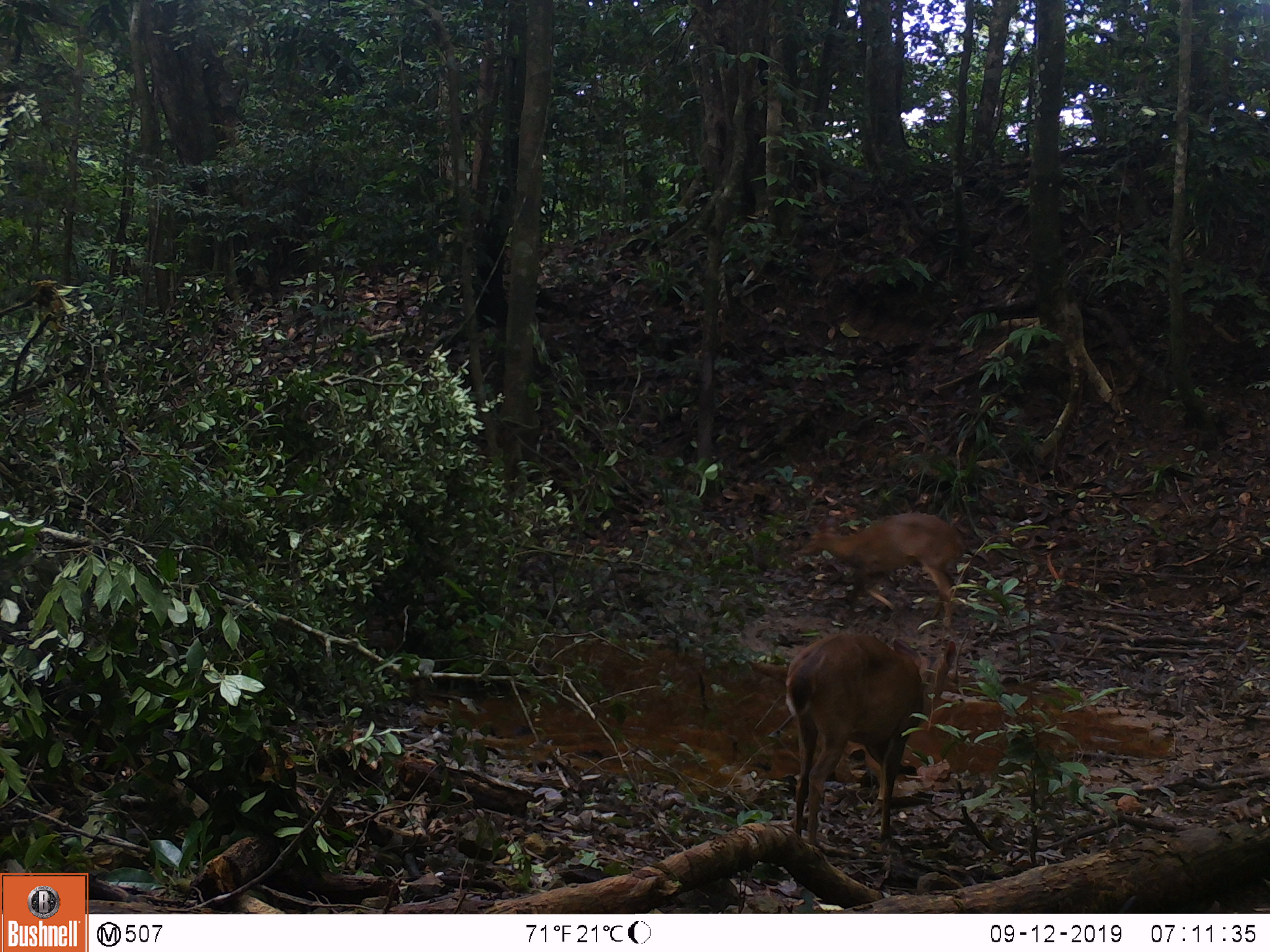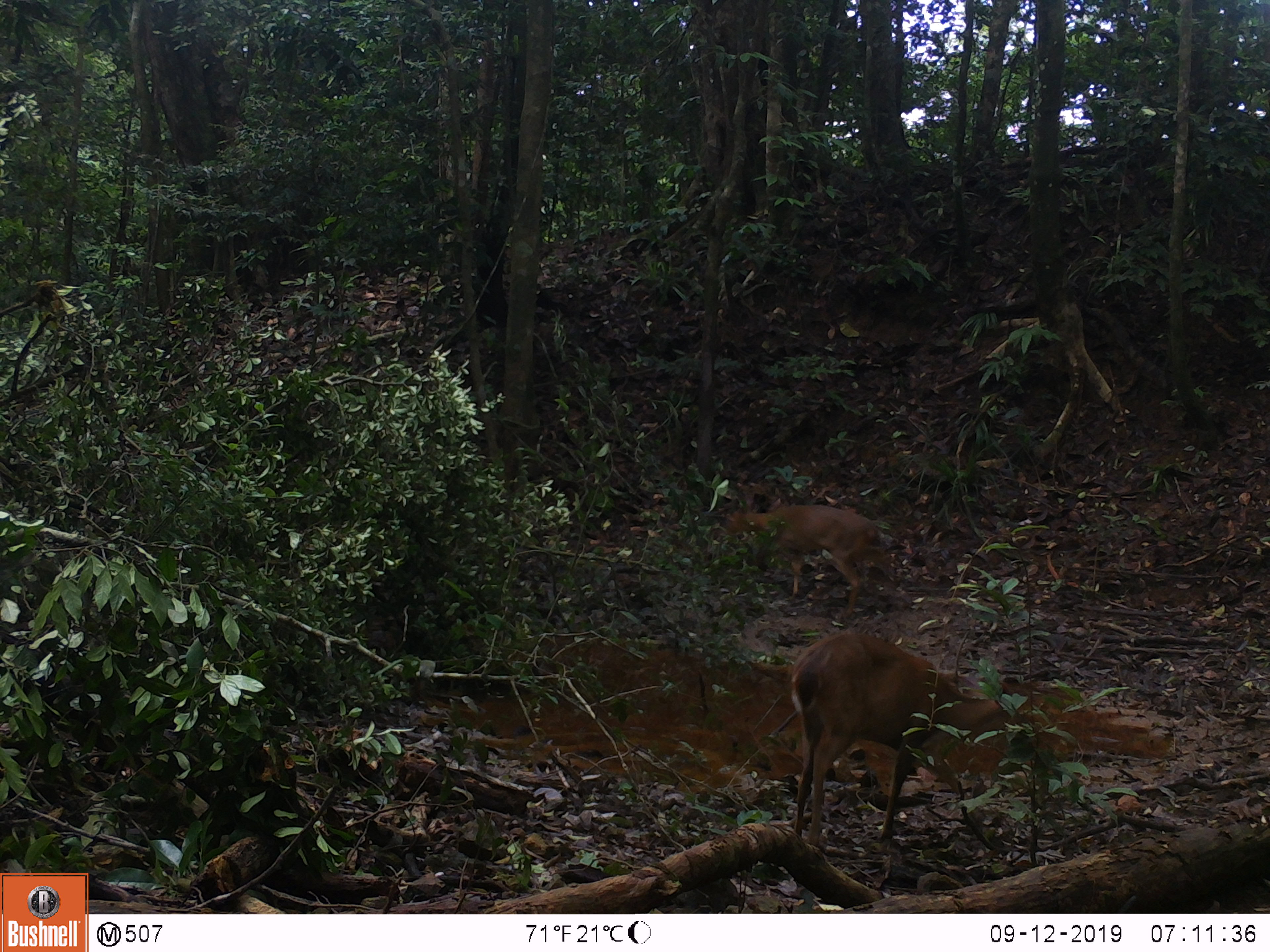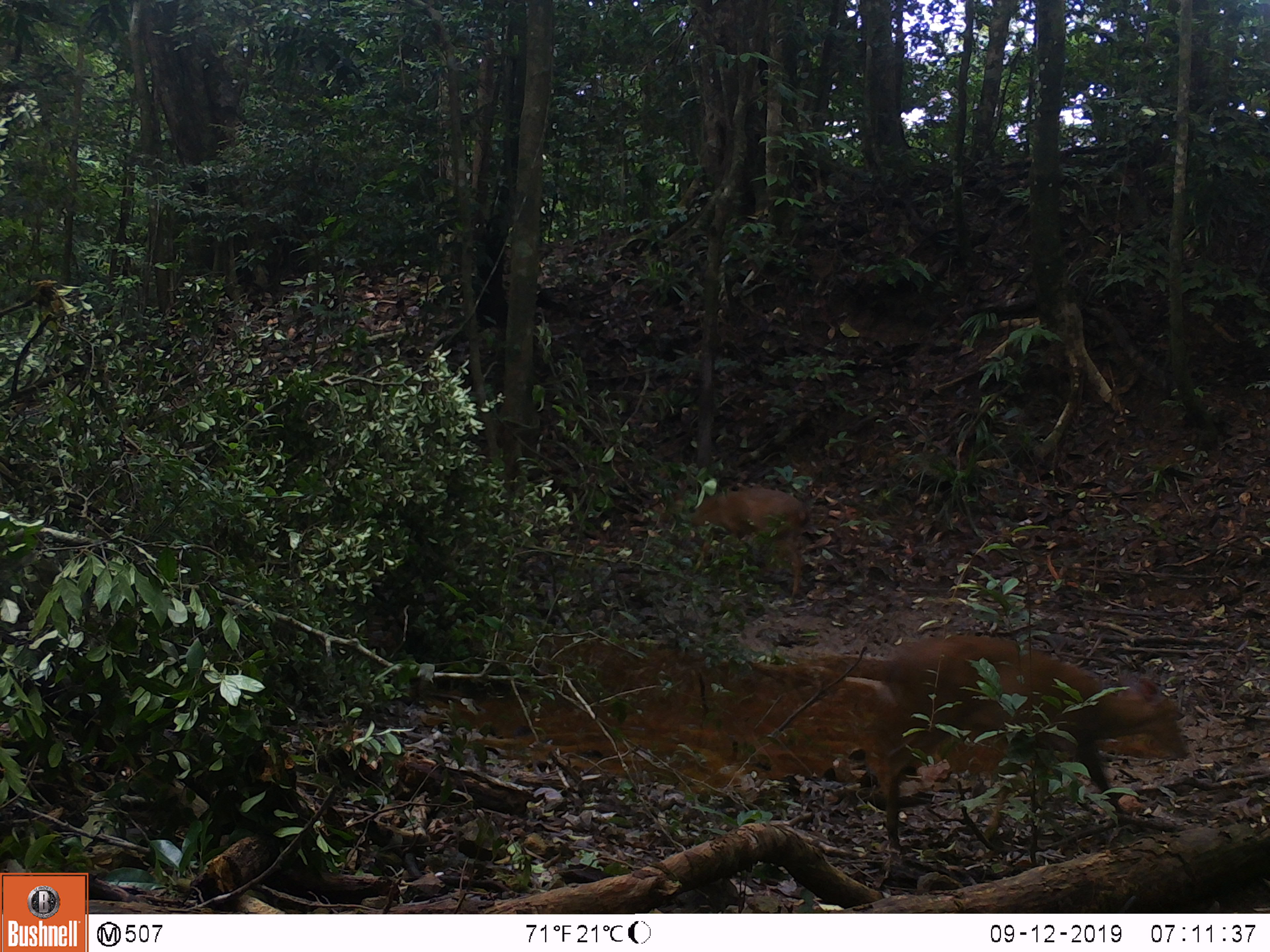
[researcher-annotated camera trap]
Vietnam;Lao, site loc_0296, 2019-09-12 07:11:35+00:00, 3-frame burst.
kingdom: Animalia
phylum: Chordata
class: Mammalia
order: Artiodactyla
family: Cervidae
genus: Muntiacus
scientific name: Muntiacus vuquangensis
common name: large-antlered muntjac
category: large antlered muntjac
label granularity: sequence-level